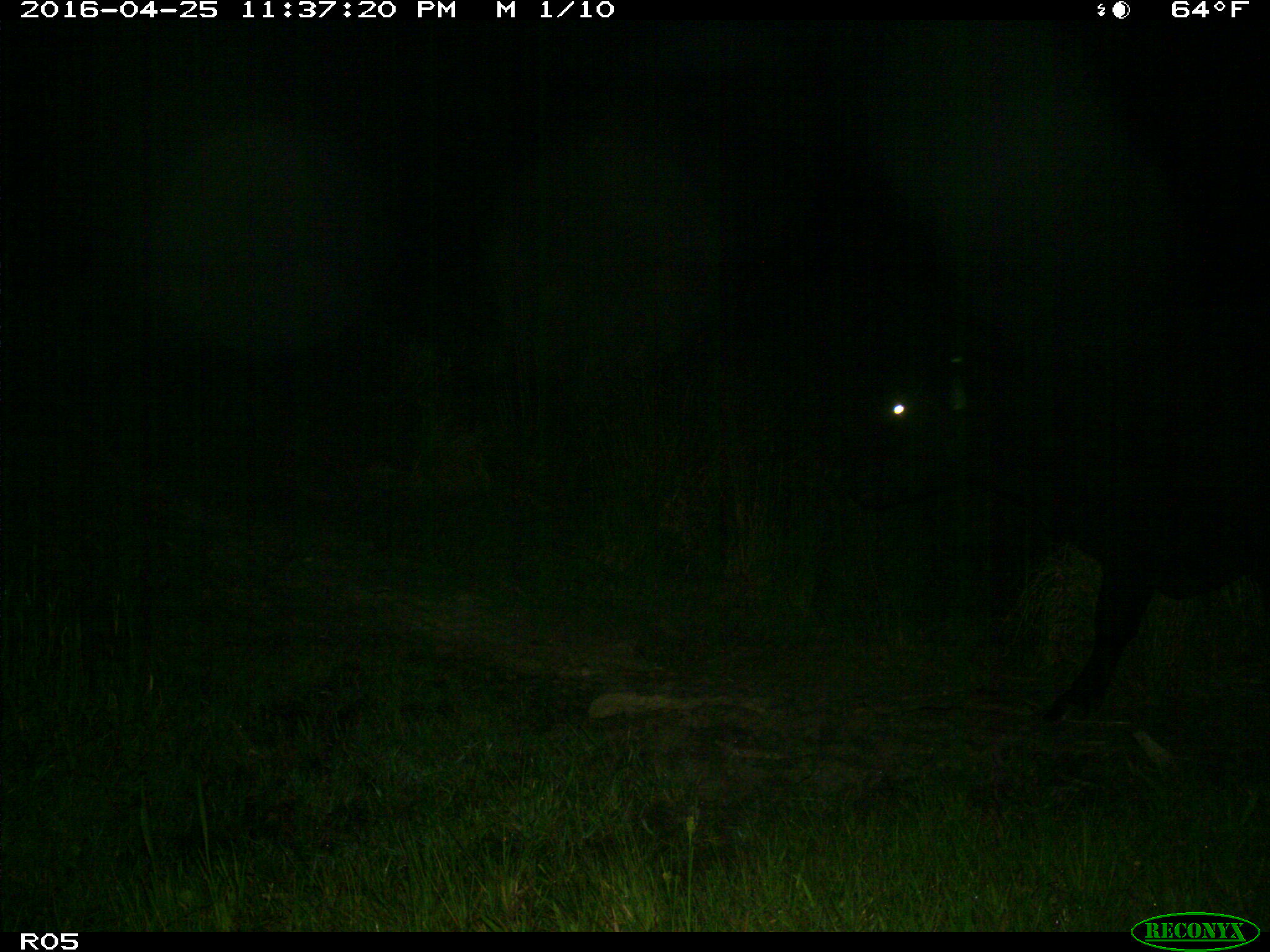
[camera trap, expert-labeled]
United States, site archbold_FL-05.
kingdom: Animalia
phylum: Chordata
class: Mammalia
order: Artiodactyla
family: Bovidae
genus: Bos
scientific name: Bos taurus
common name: domestic cow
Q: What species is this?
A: Bos taurus (domestic cow).